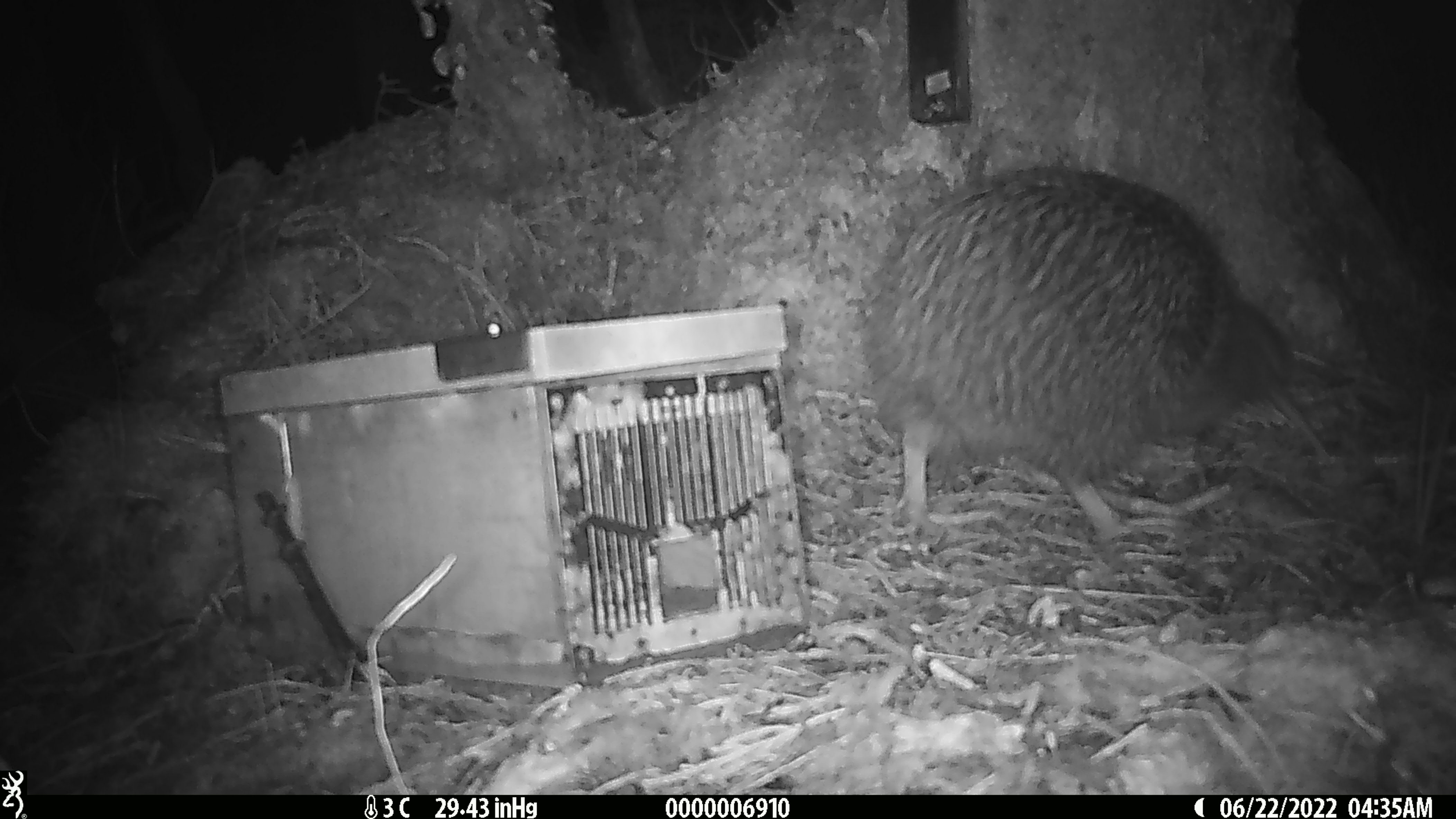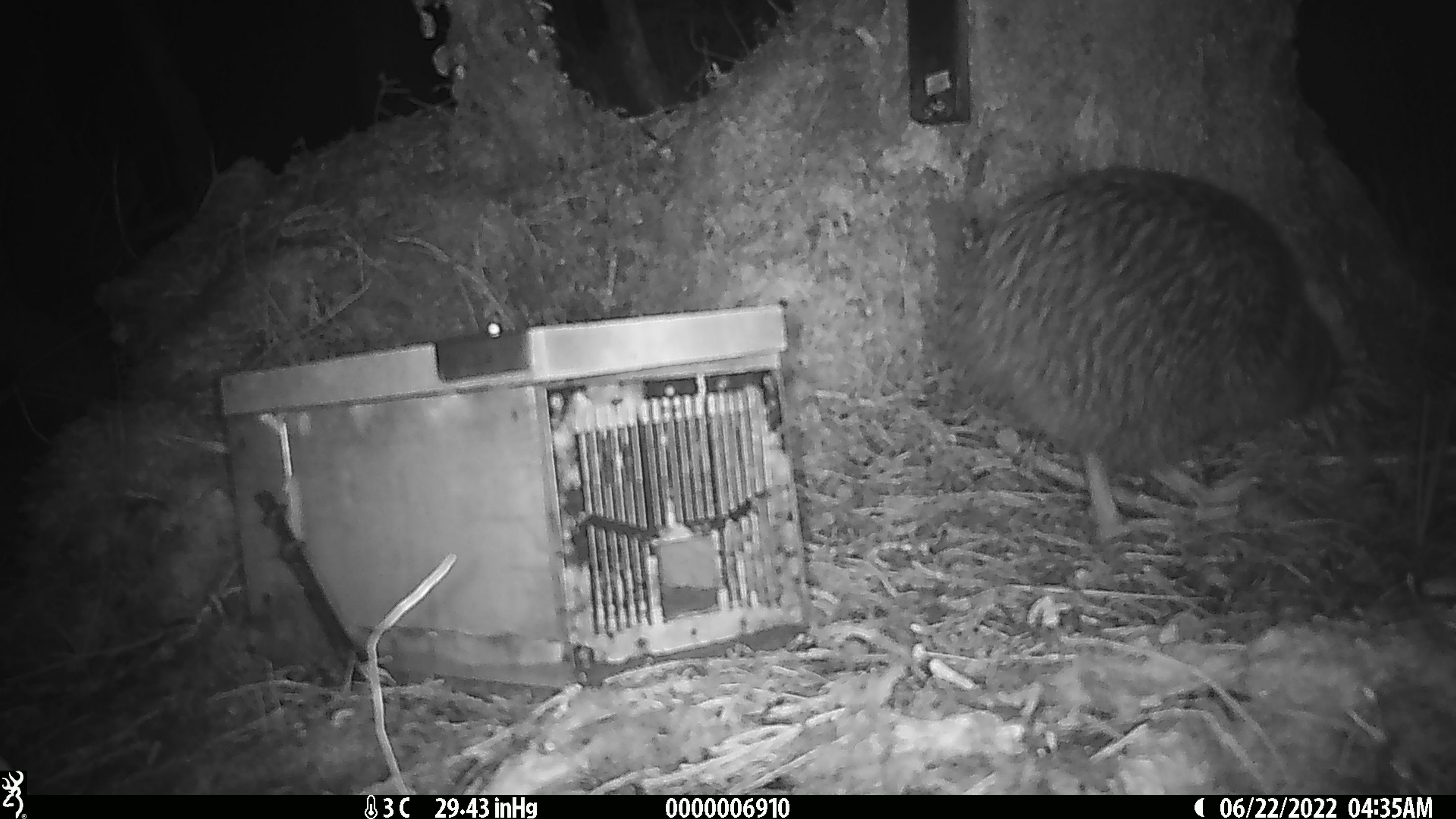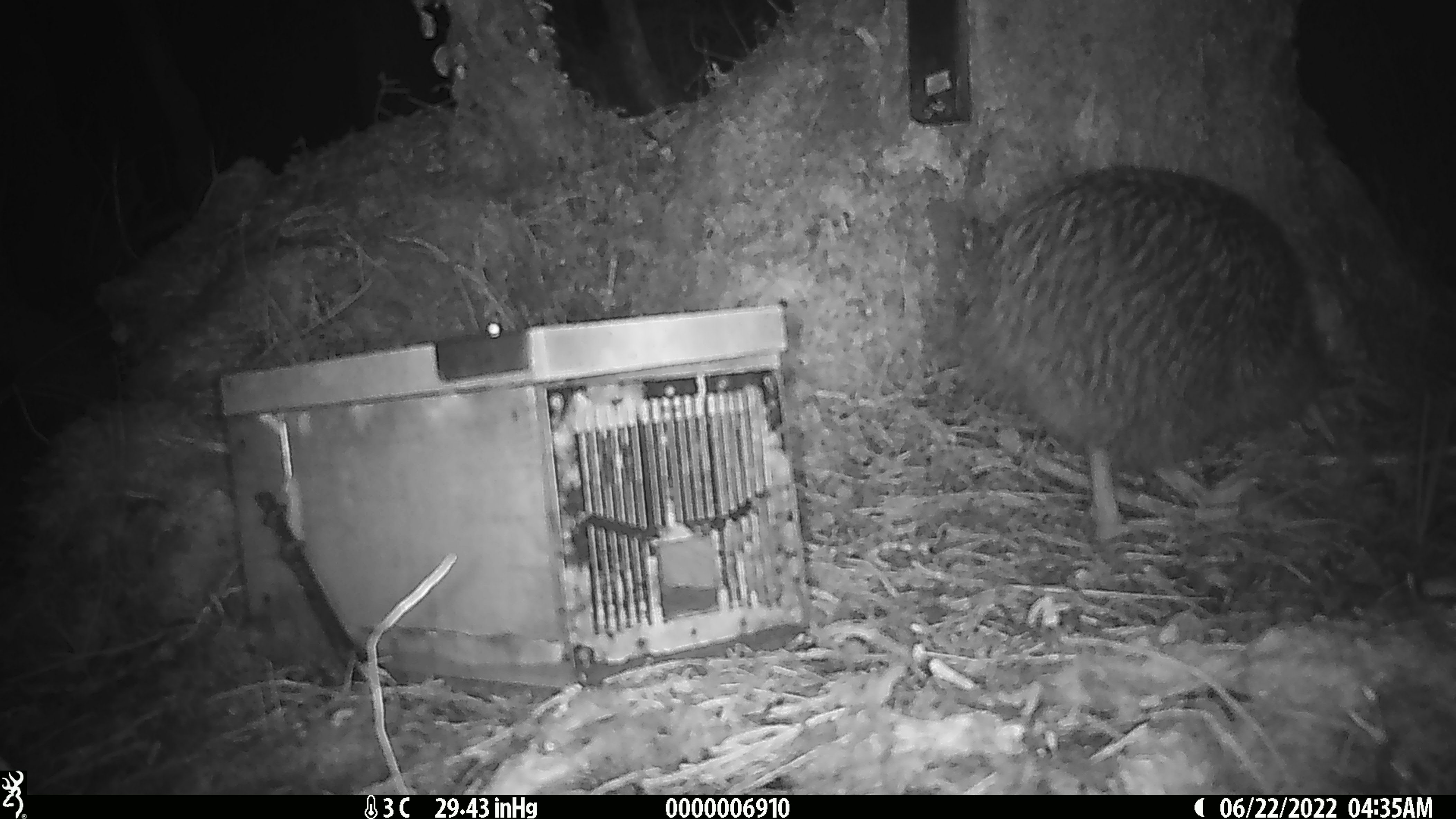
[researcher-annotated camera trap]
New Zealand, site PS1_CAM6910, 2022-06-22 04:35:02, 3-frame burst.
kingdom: Animalia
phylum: Chordata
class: Aves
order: Apterygiformes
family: Apterygidae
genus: Apteryx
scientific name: Apteryx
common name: kiwi